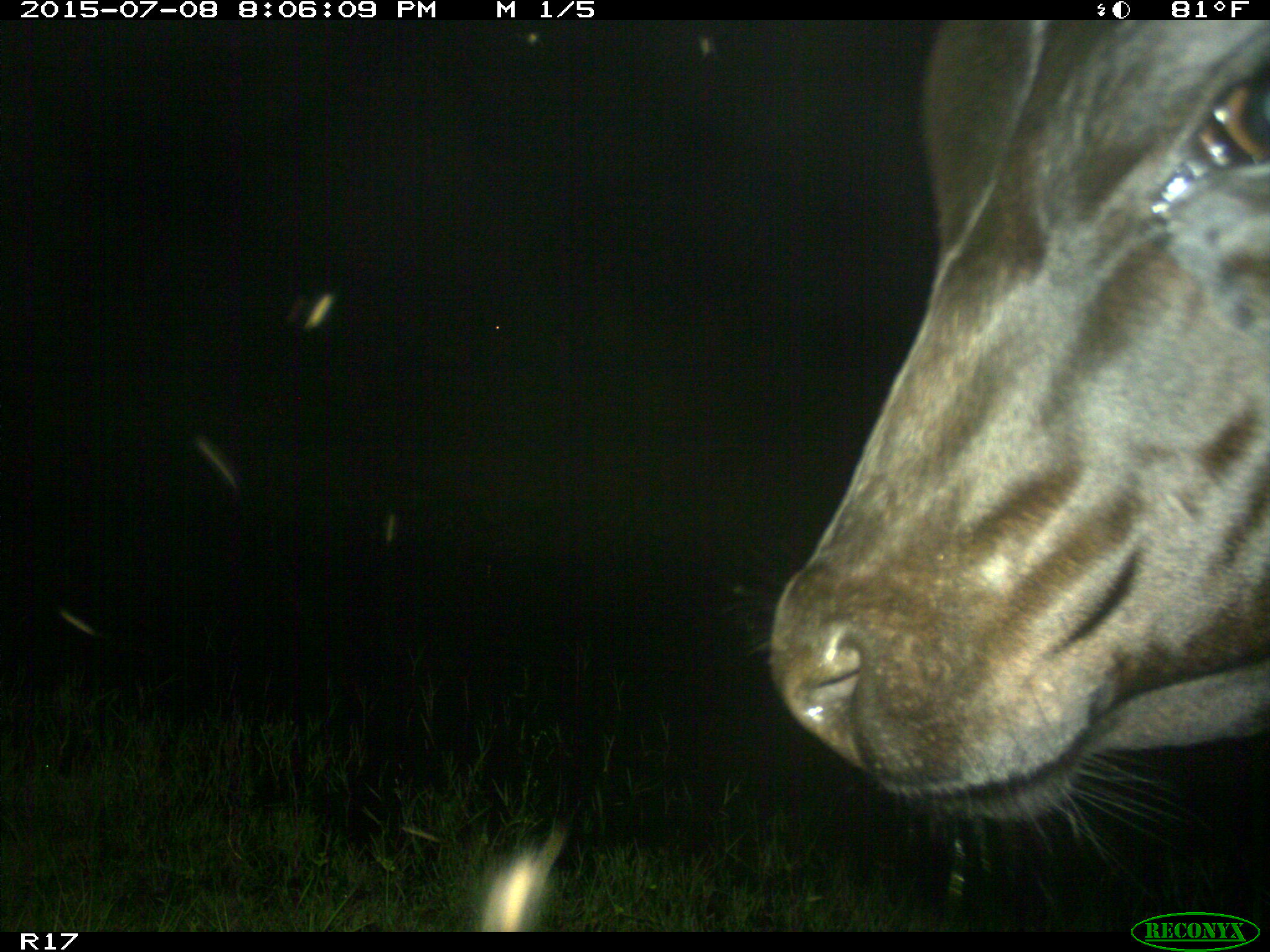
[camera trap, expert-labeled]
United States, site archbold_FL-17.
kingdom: Animalia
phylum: Chordata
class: Mammalia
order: Artiodactyla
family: Bovidae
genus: Bos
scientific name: Bos taurus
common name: domestic cow